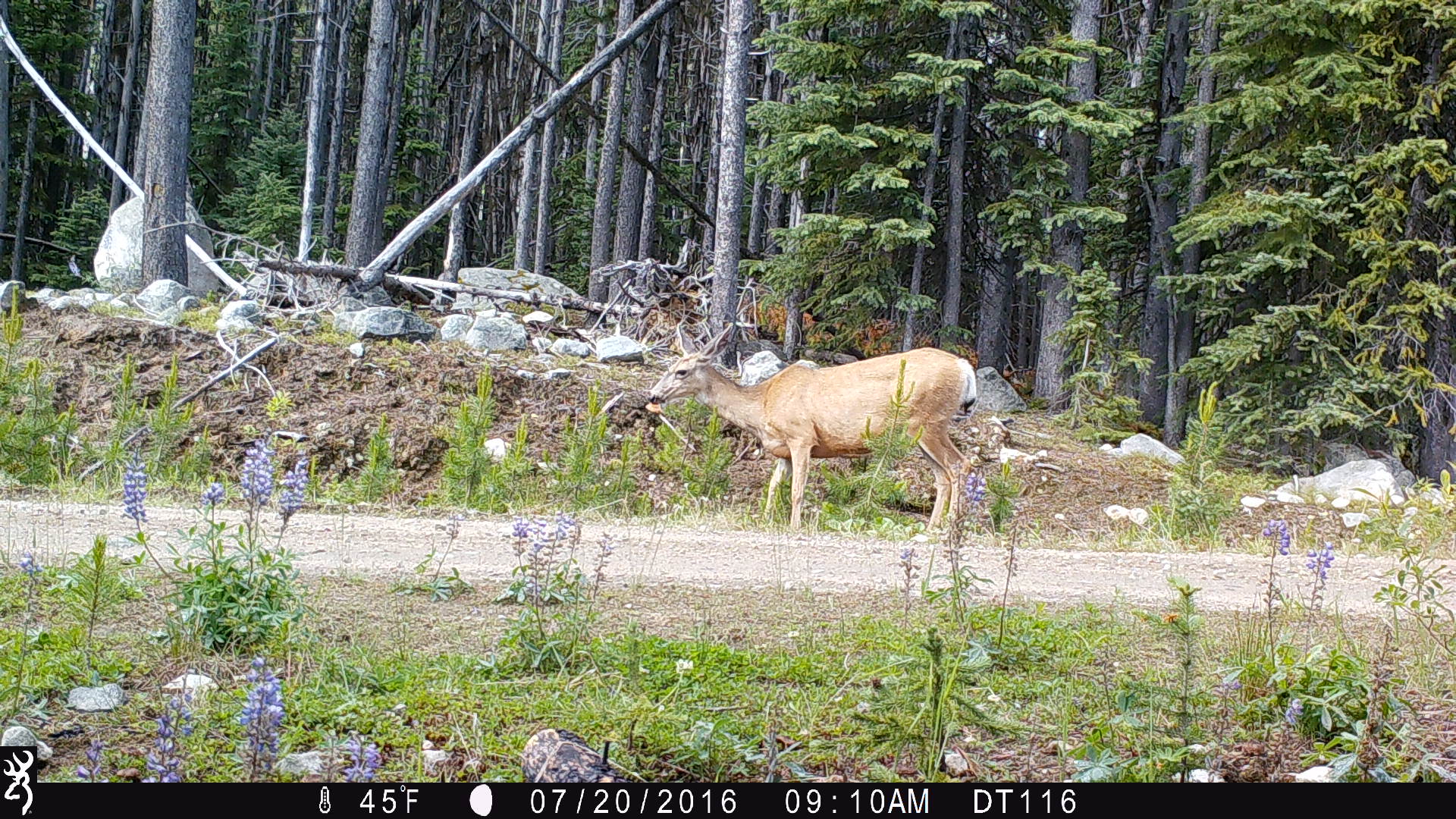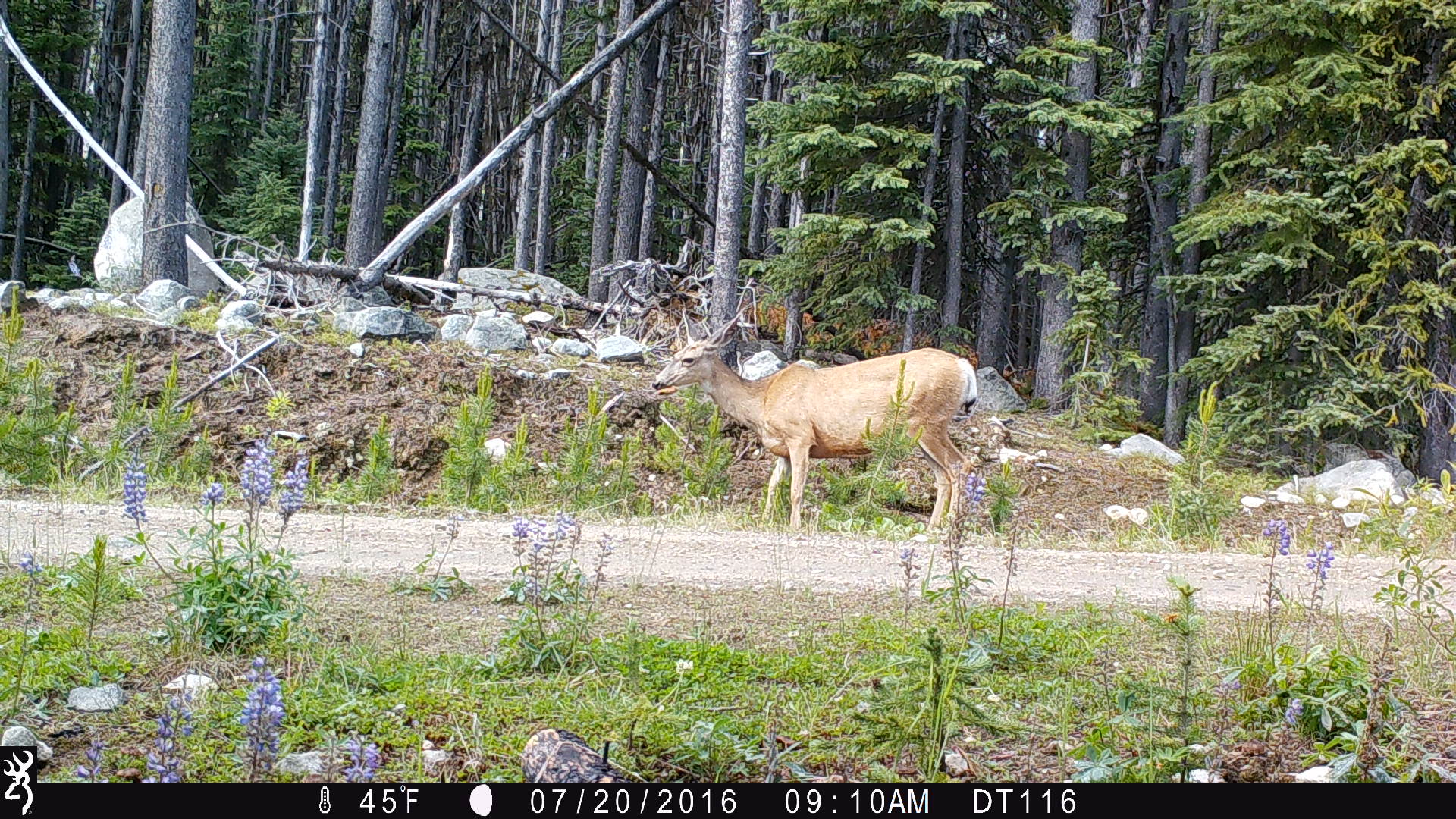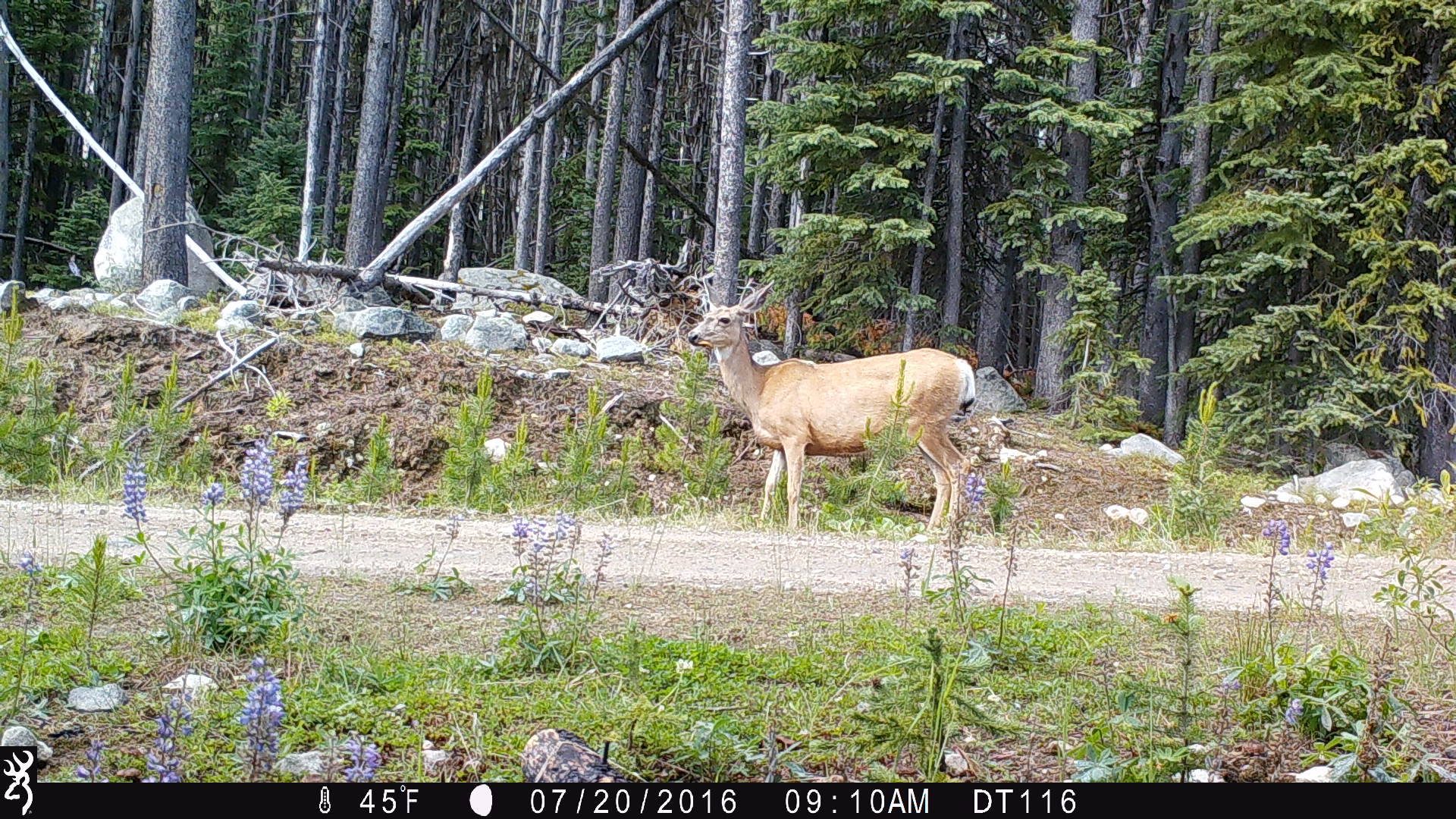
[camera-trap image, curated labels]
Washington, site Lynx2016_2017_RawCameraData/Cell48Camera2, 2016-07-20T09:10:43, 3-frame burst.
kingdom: Animalia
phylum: Chordata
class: Mammalia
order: Artiodactyla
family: Cervidae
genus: Odocoileus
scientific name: Odocoileus hemionus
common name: mule deer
Odocoileus hemionus (mule deer). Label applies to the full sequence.